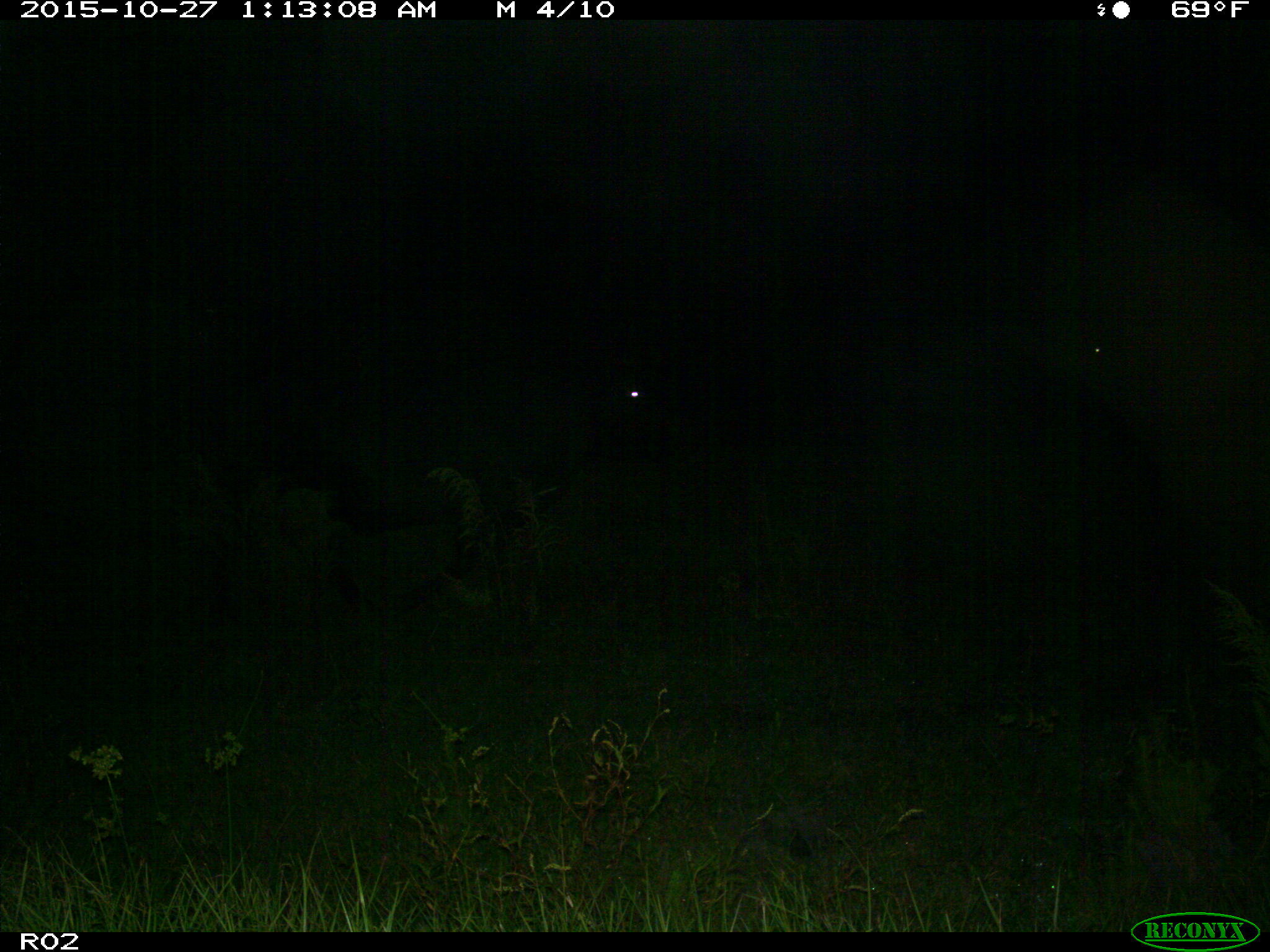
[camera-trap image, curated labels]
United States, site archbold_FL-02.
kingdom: Animalia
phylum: Chordata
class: Mammalia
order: Artiodactyla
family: Bovidae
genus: Bos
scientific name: Bos taurus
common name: domestic cow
Bos taurus (domestic cow).